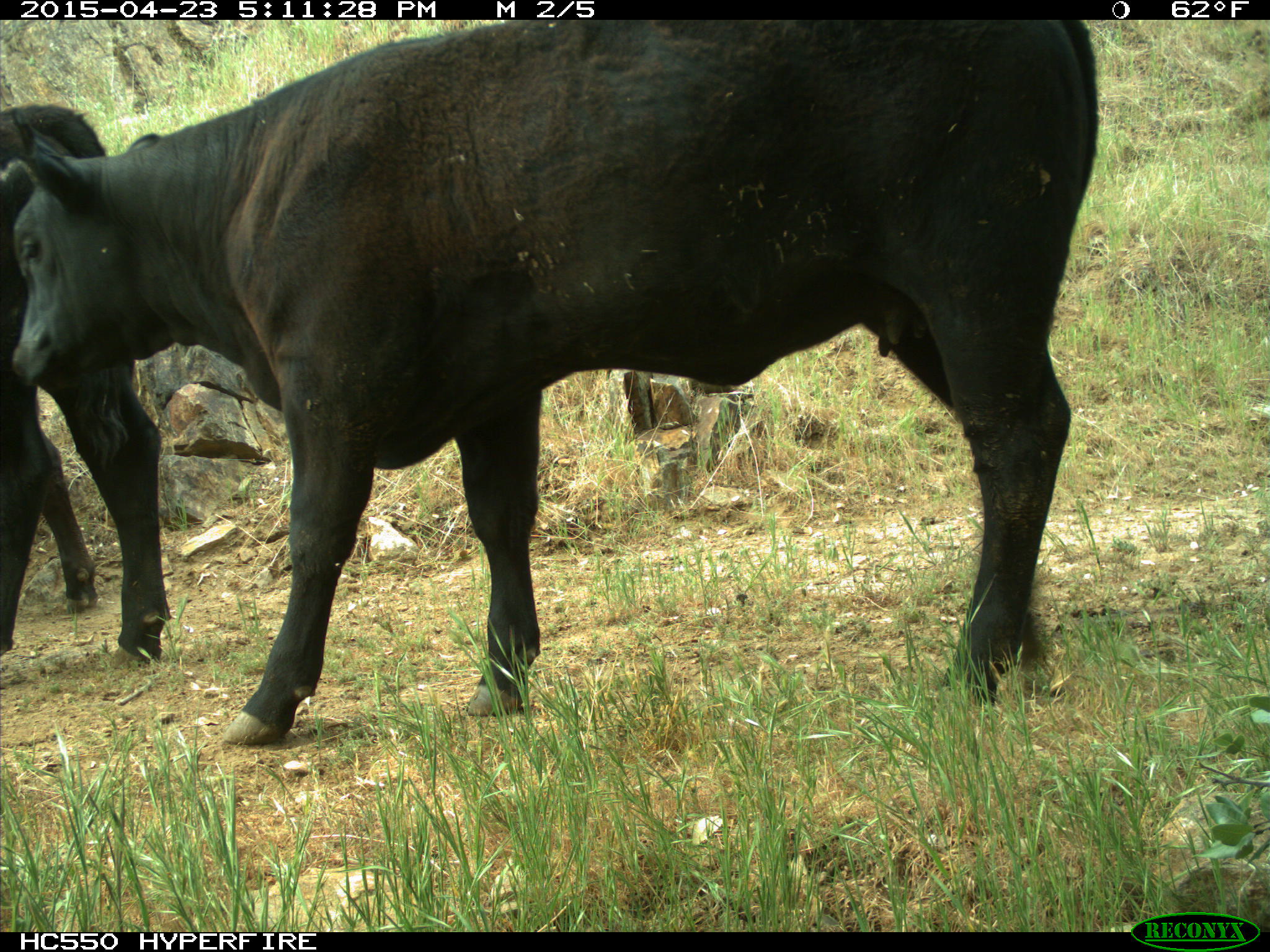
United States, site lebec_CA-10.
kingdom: Animalia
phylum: Chordata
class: Mammalia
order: Artiodactyla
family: Bovidae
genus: Bos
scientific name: Bos taurus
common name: domestic cow